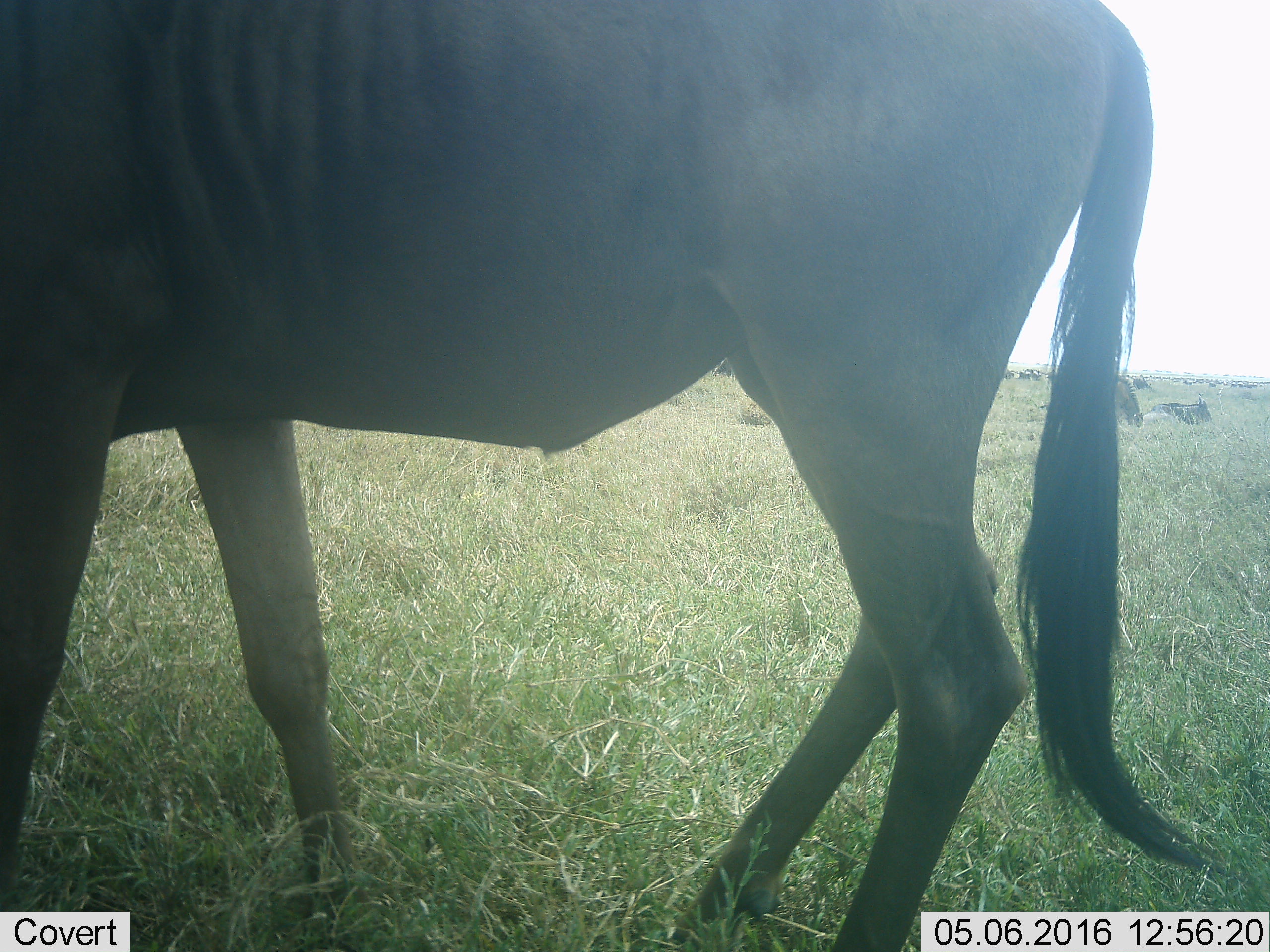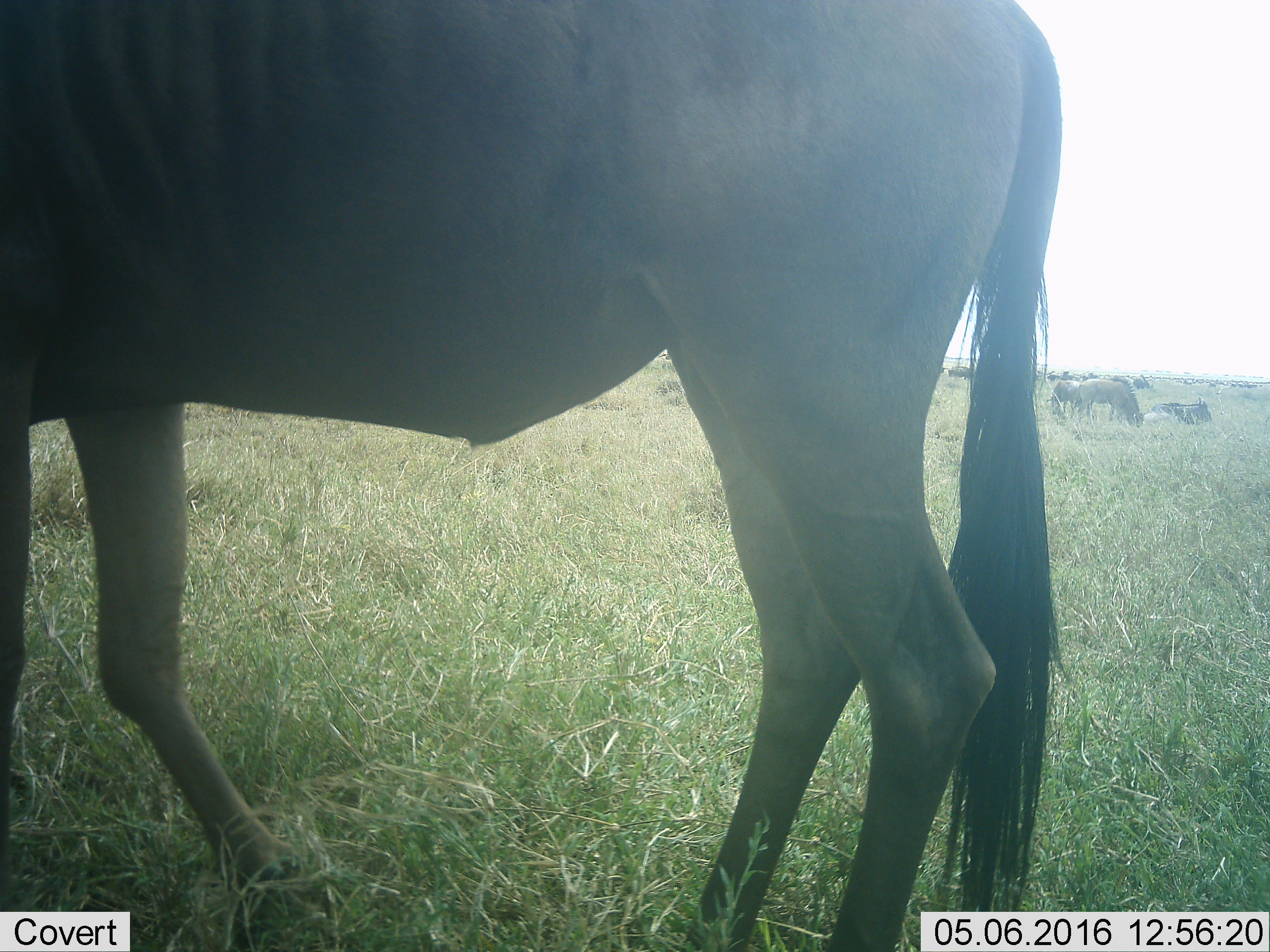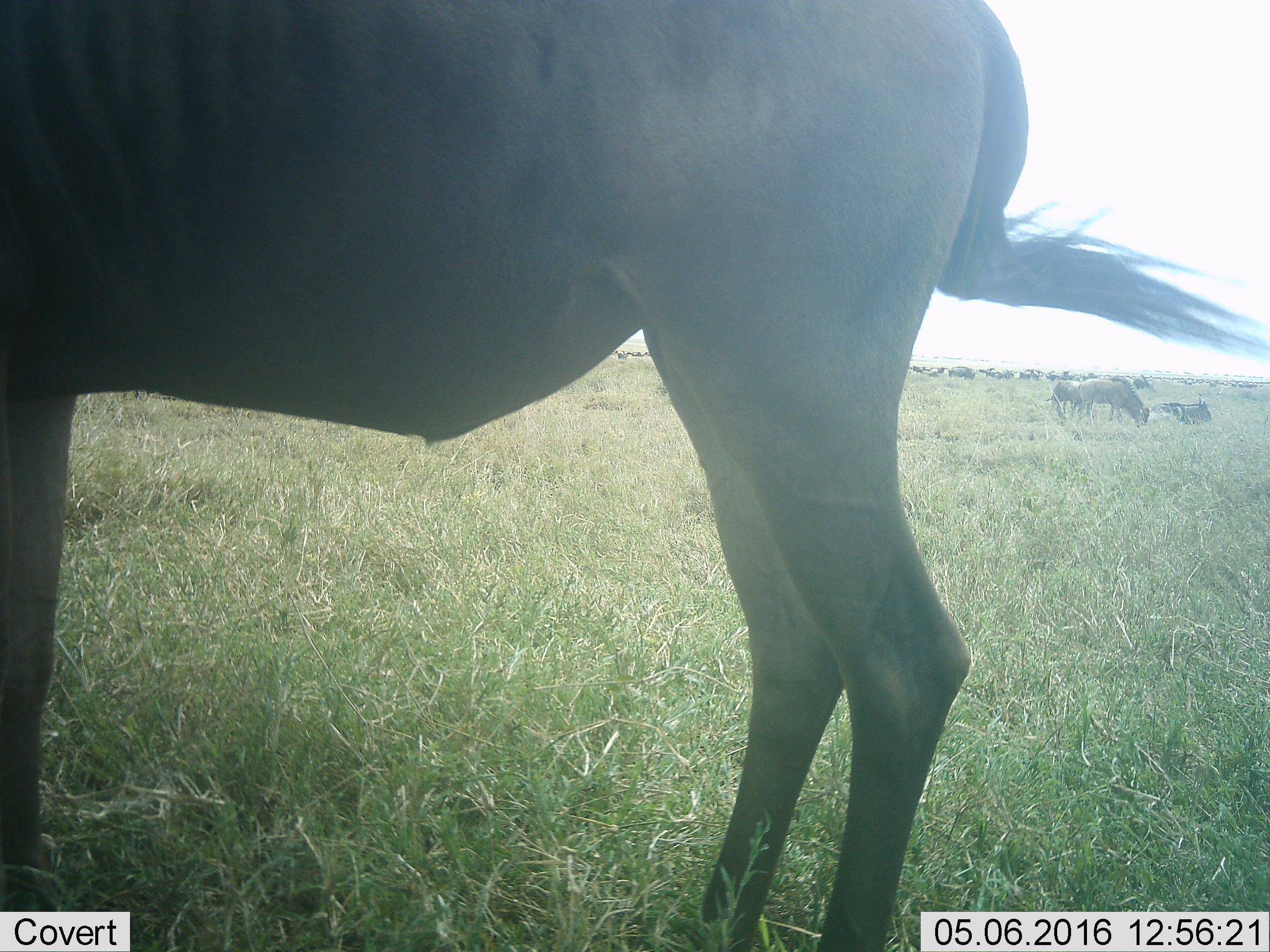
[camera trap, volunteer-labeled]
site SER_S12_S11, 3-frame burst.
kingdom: Animalia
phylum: Chordata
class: Mammalia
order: Artiodactyla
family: Bovidae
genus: Connochaetes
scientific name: Connochaetes taurinus taurinus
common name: blue wildebeest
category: wildebeestblue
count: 11-50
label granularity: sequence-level